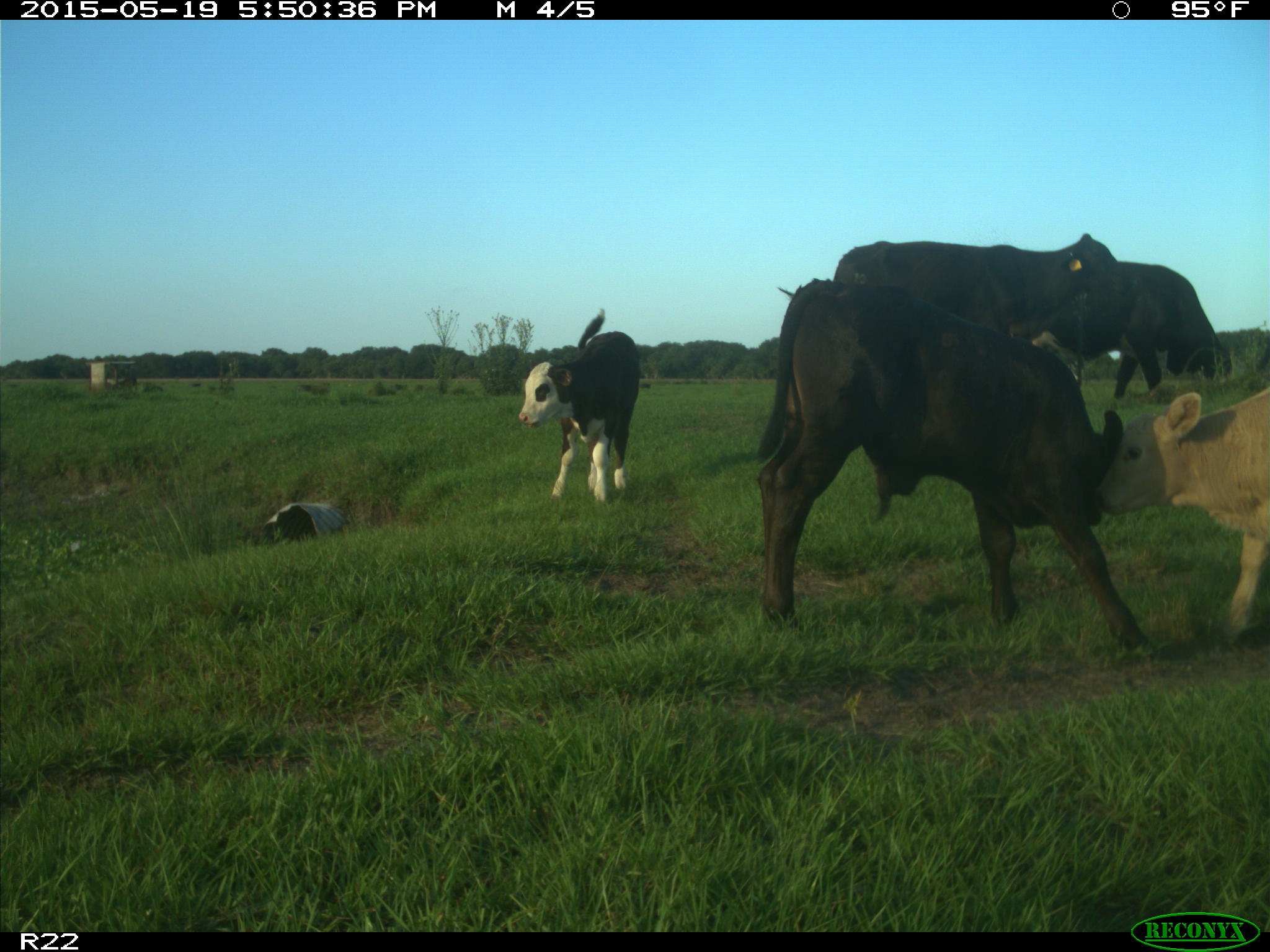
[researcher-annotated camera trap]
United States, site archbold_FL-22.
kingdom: Animalia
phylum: Chordata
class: Mammalia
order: Artiodactyla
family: Bovidae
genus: Bos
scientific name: Bos taurus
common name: domestic cow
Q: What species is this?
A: Bos taurus (domestic cow).